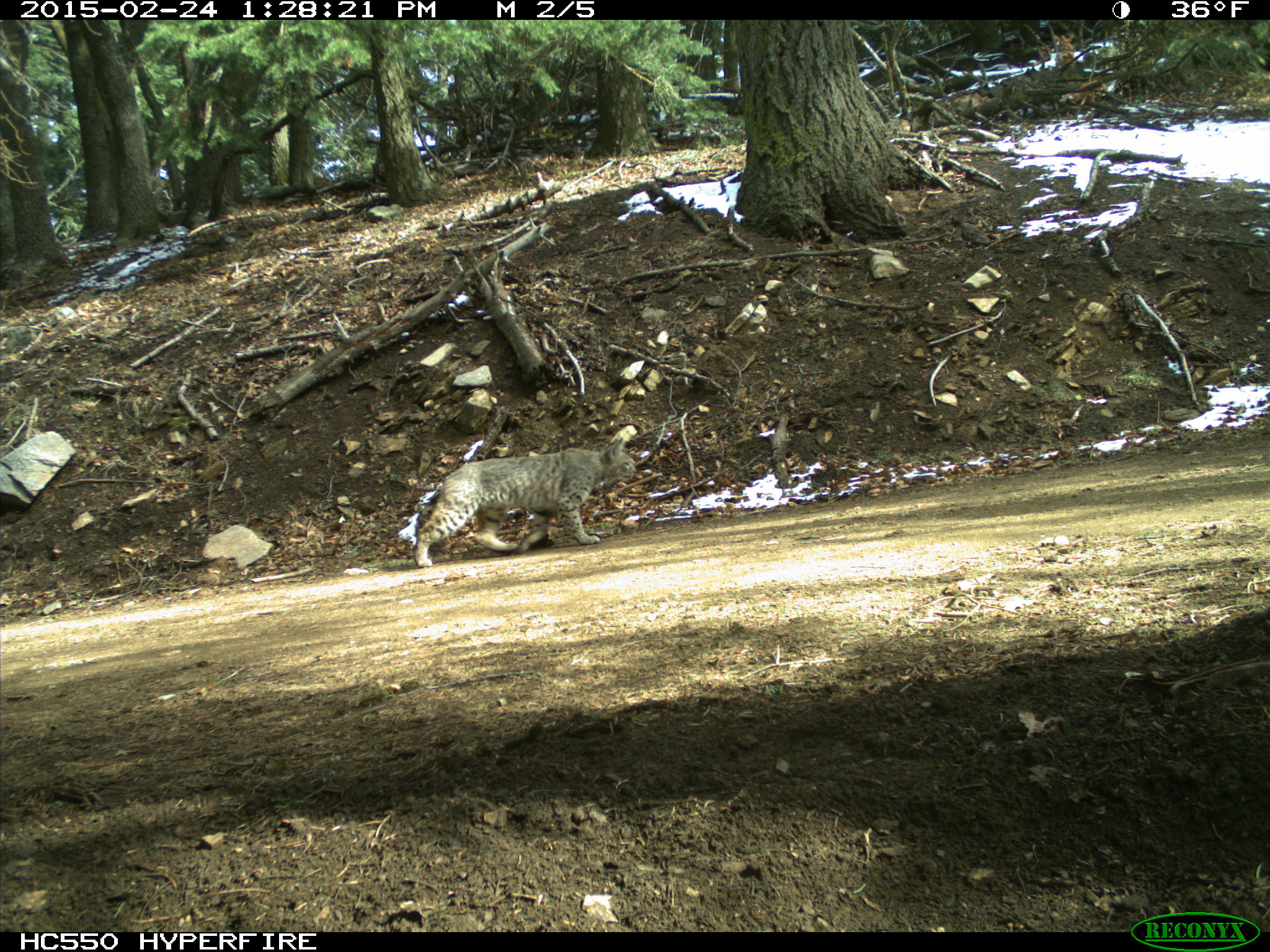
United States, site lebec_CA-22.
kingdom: Animalia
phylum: Chordata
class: Mammalia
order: Carnivora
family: Felidae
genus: Lynx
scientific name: Lynx rufus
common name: bobcat